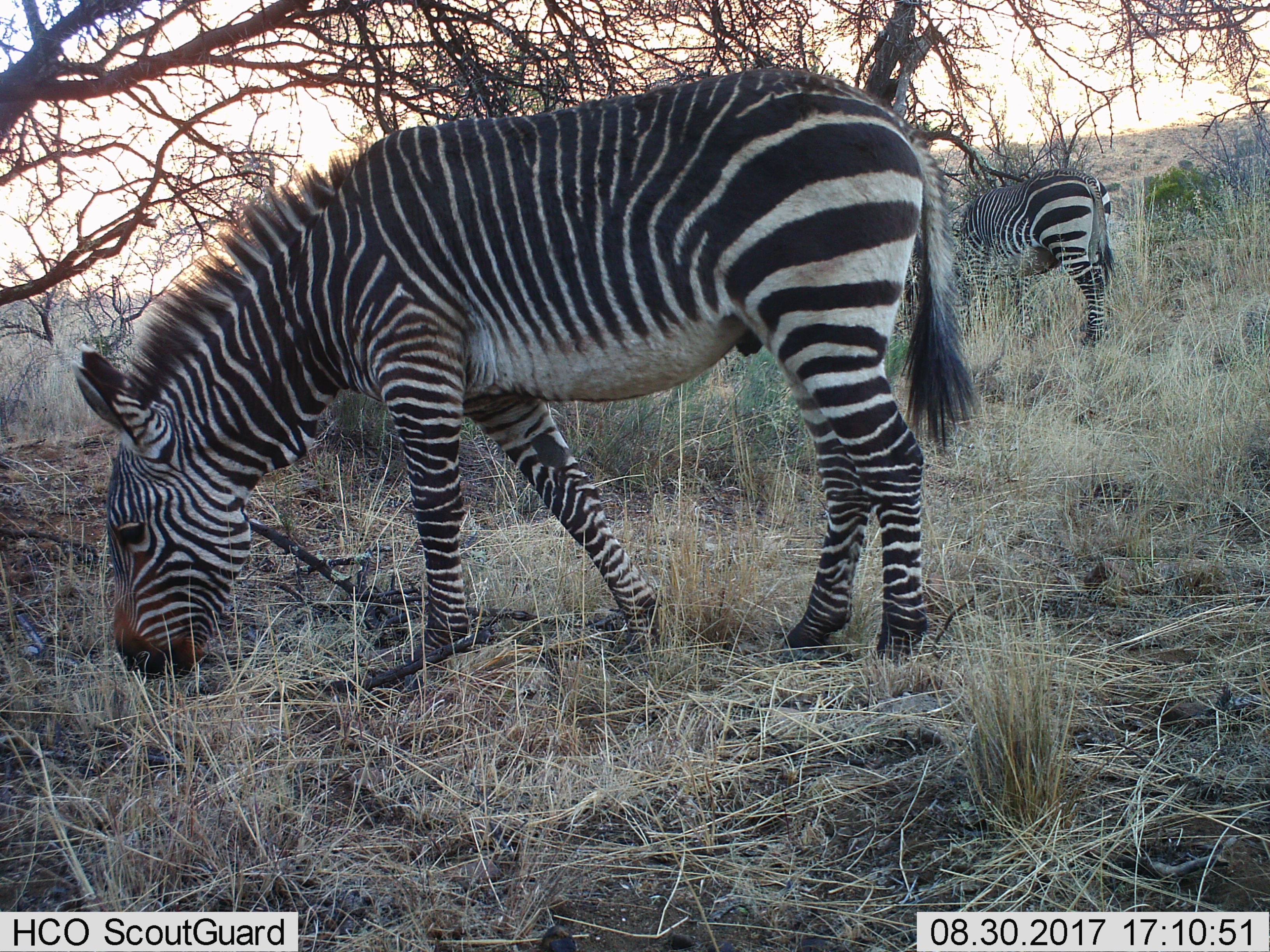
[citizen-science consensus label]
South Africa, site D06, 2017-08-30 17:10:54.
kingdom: Animalia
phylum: Chordata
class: Mammalia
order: Perissodactyla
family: Equidae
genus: Equus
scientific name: Equus zebra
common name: mountain zebra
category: zebramountain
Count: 2.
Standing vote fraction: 22%.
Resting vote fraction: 0%.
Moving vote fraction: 0%.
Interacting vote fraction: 0%.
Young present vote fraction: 0%.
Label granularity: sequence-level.